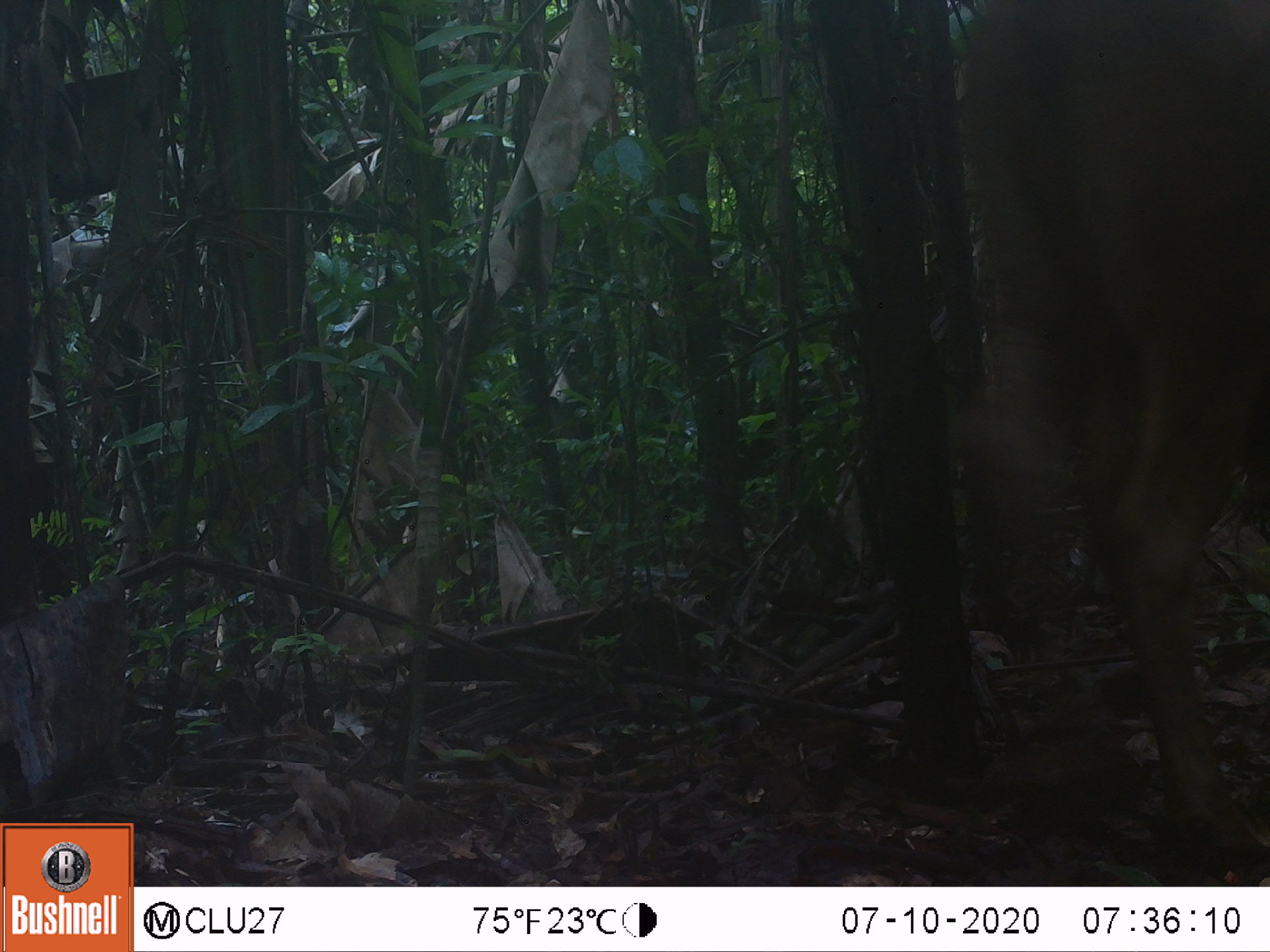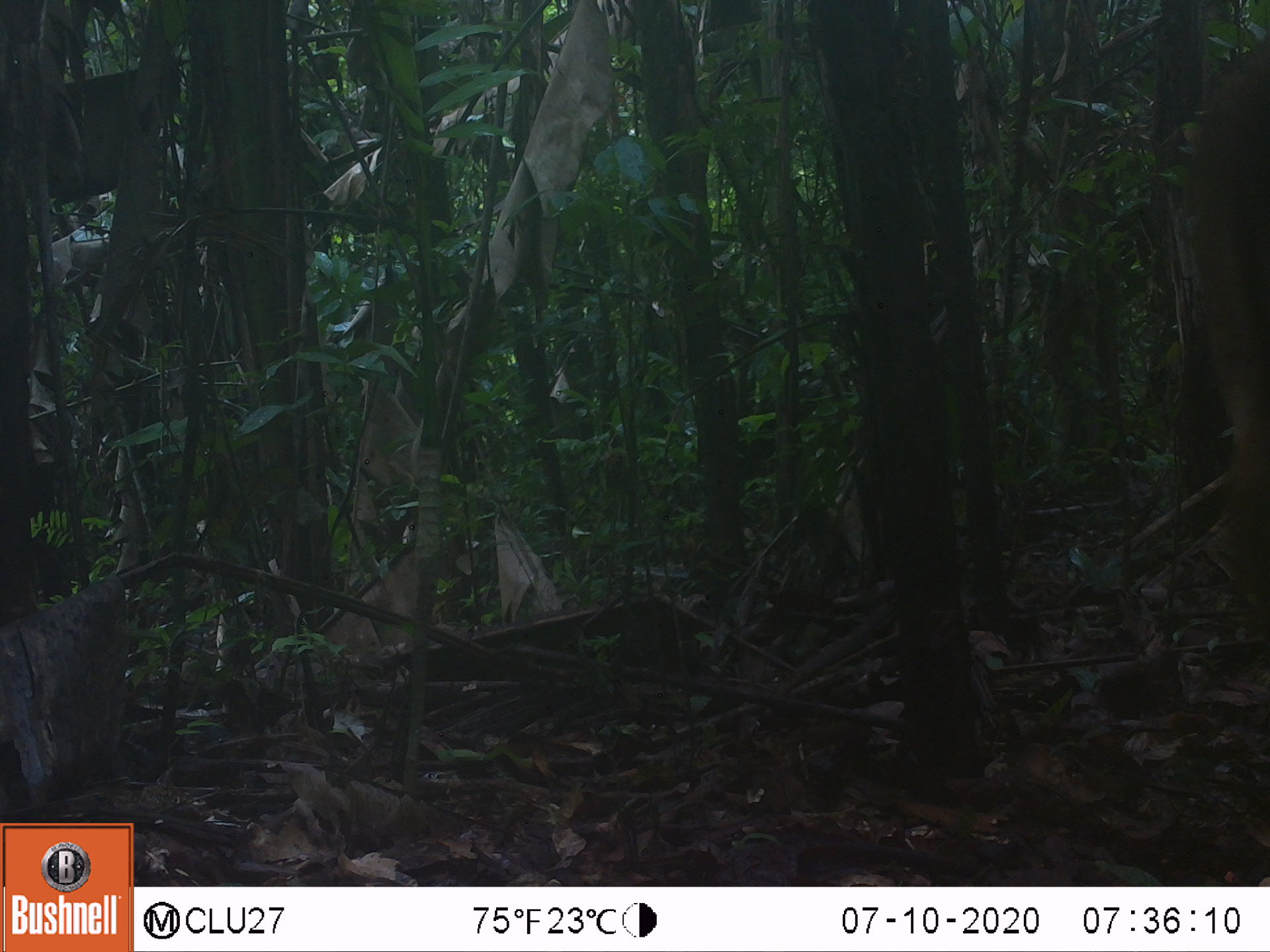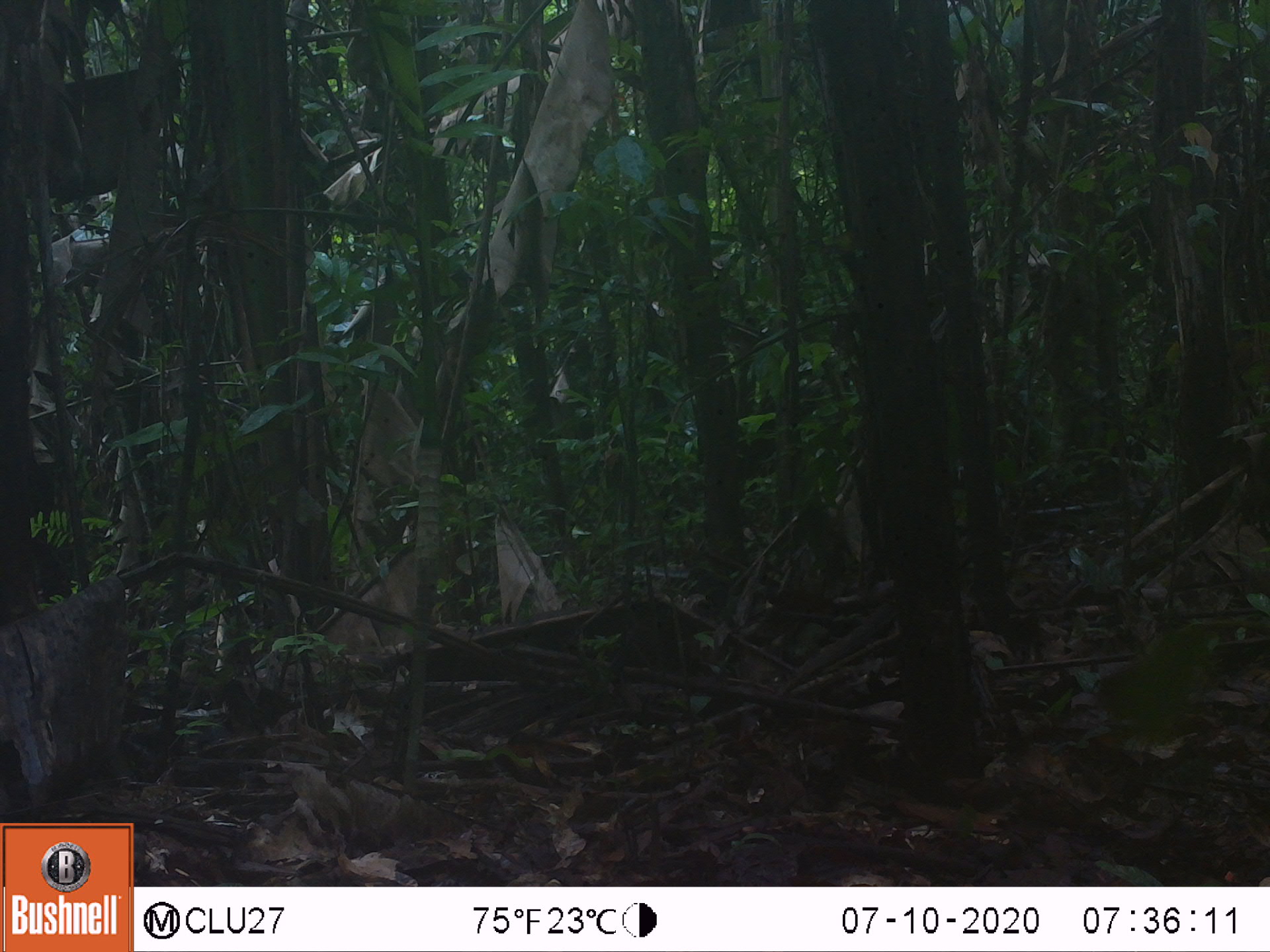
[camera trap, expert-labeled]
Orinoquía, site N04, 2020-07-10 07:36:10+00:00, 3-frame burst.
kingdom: Animalia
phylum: Chordata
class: Mammalia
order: Artiodactyla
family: Bovidae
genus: Bos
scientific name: Bos taurus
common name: cow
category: cattle